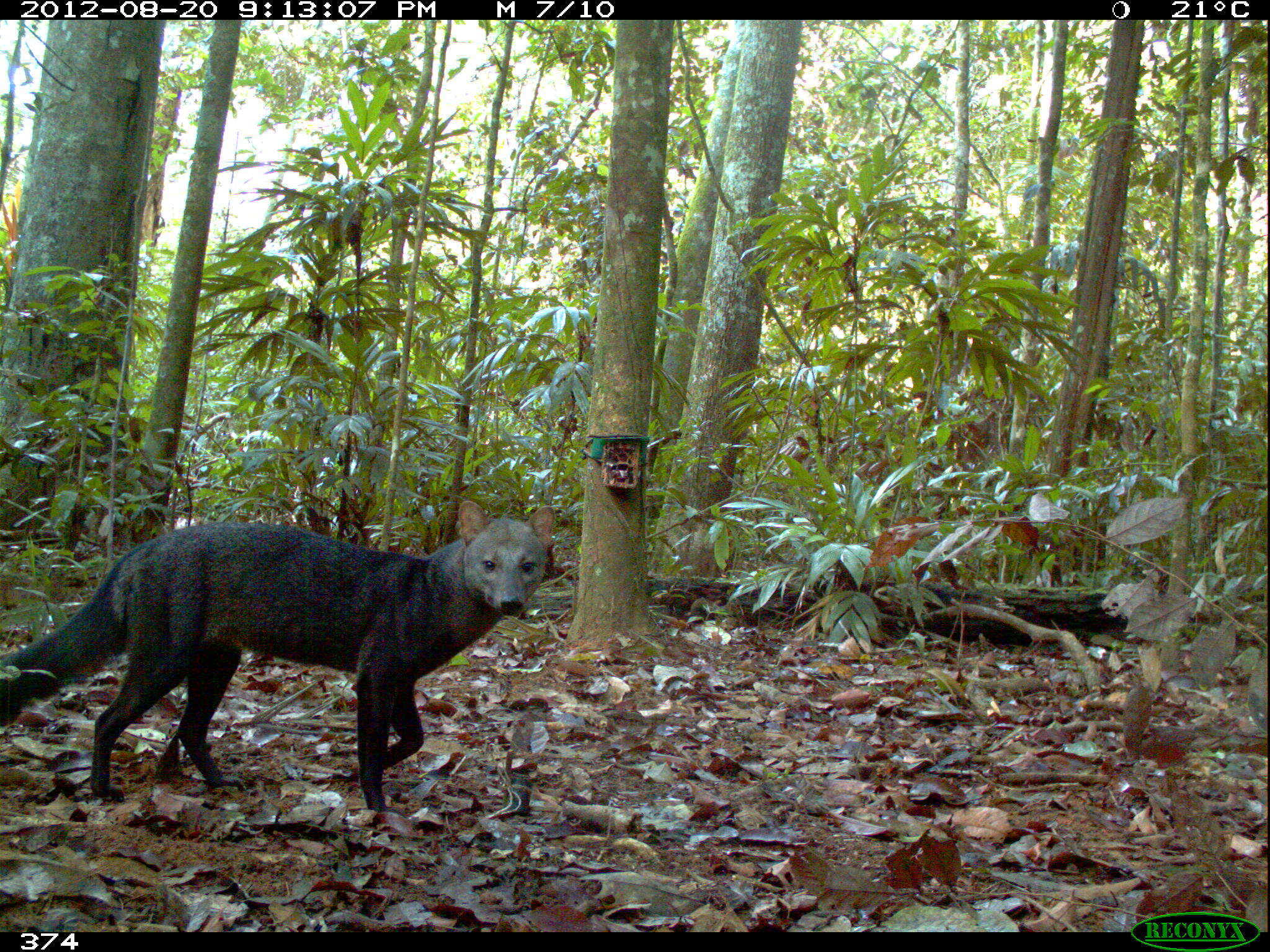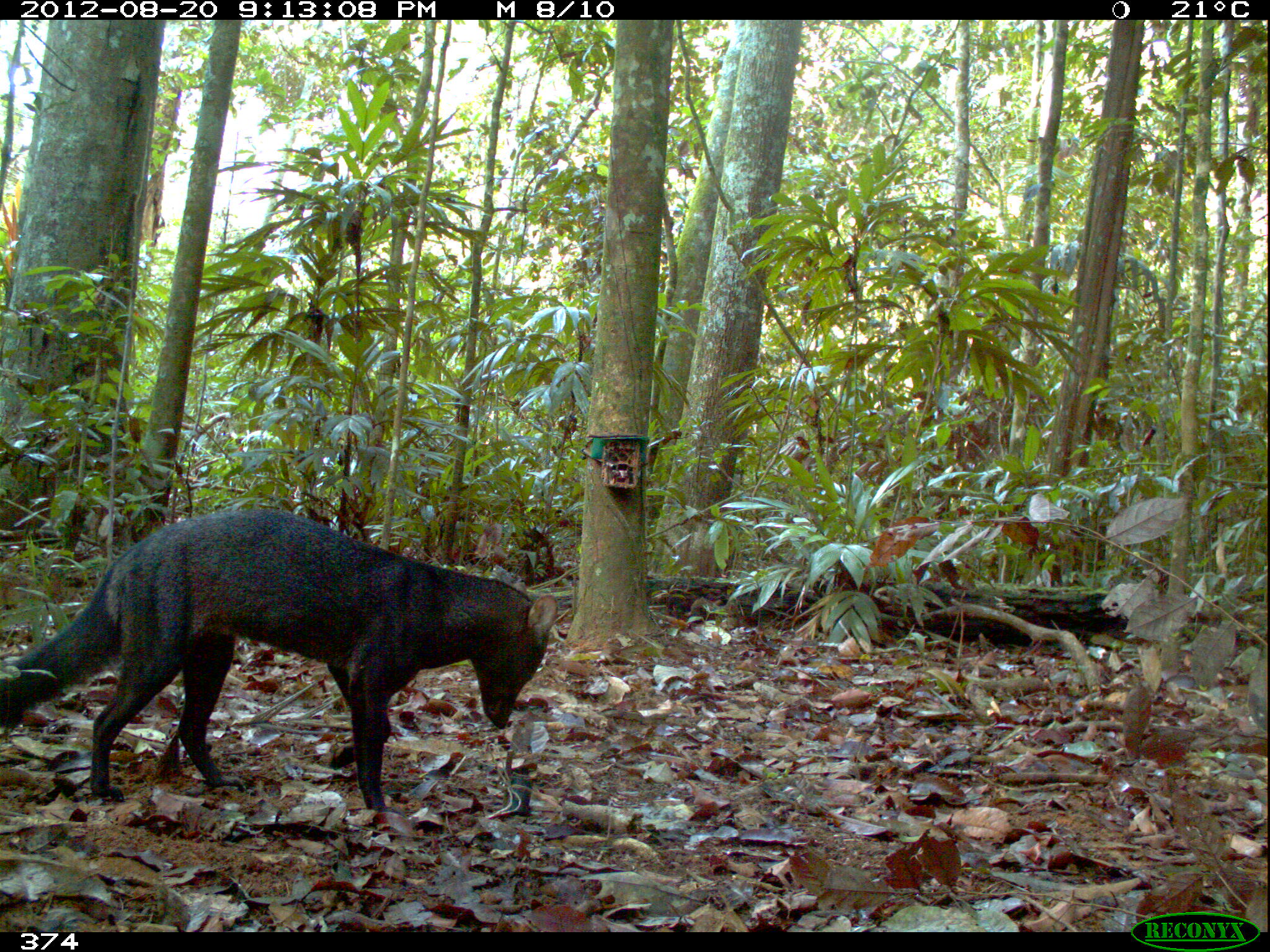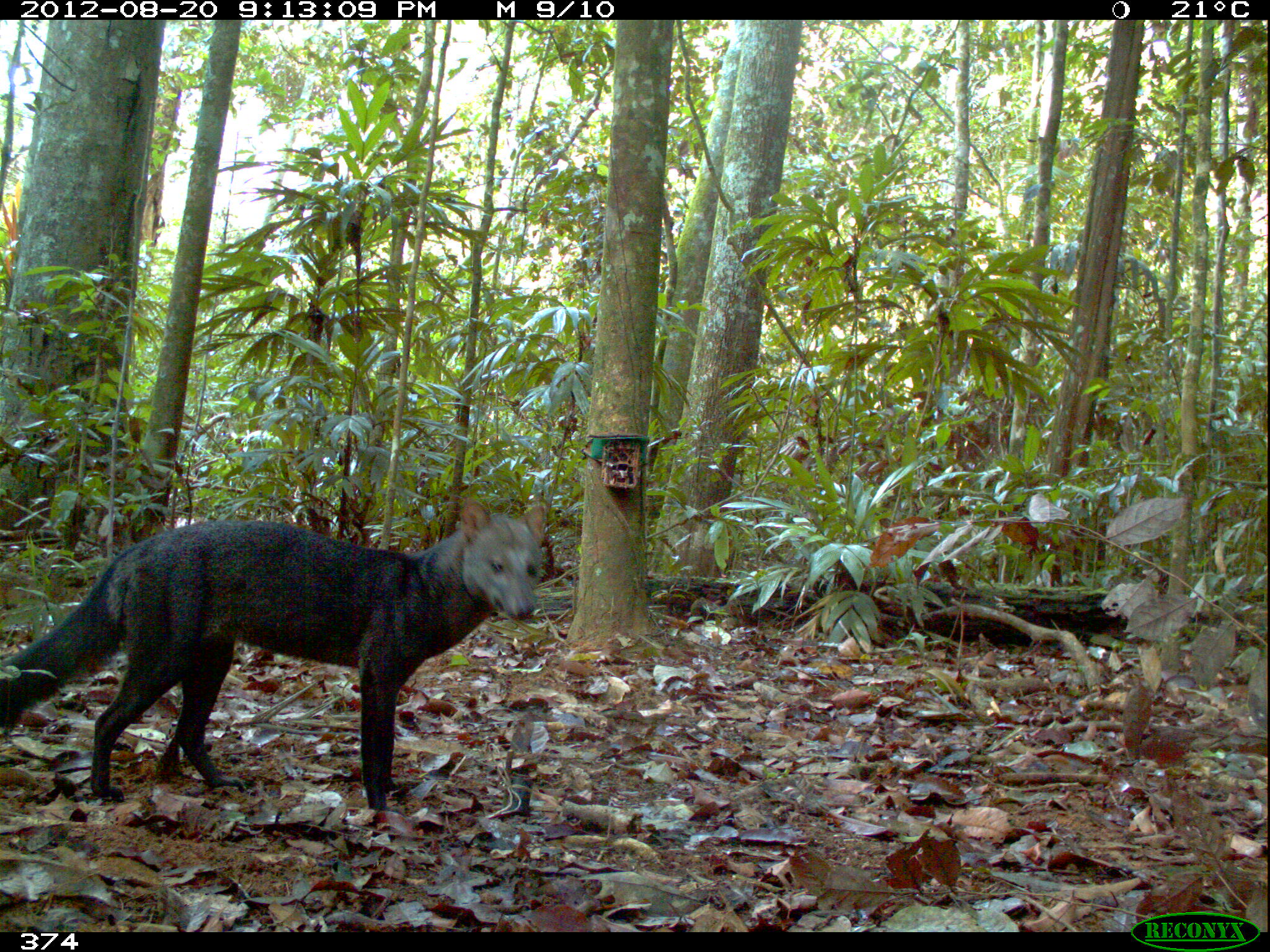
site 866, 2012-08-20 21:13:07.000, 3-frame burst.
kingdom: Animalia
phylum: Chordata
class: Mammalia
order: Carnivora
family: Canidae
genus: Atelocynus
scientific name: Atelocynus microtis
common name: short-eared dog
Atelocynus microtis (short-eared dog).